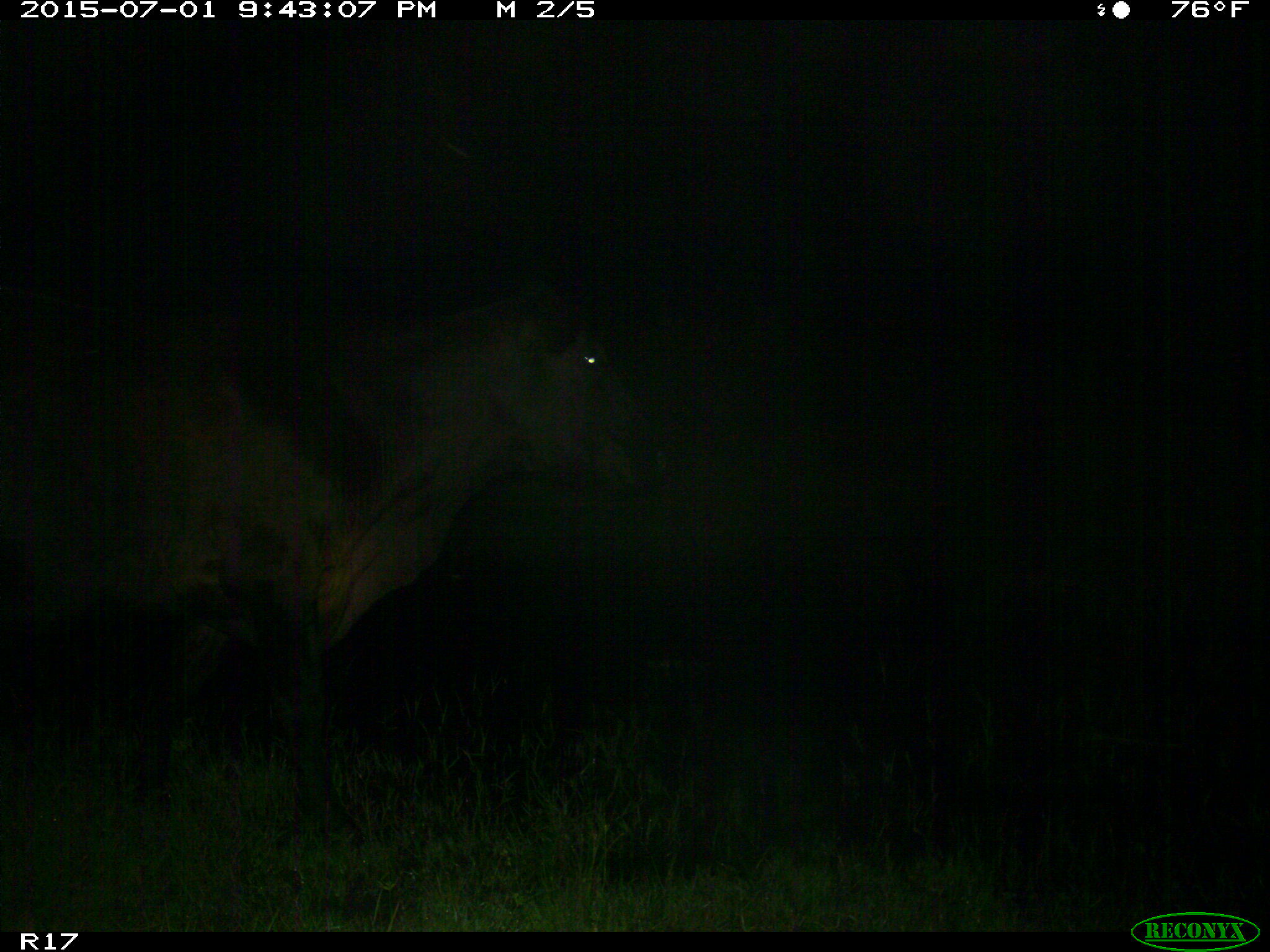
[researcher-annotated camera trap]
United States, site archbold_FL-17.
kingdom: Animalia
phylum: Chordata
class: Mammalia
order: Artiodactyla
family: Bovidae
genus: Bos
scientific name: Bos taurus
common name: domestic cow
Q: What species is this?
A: Bos taurus (domestic cow).